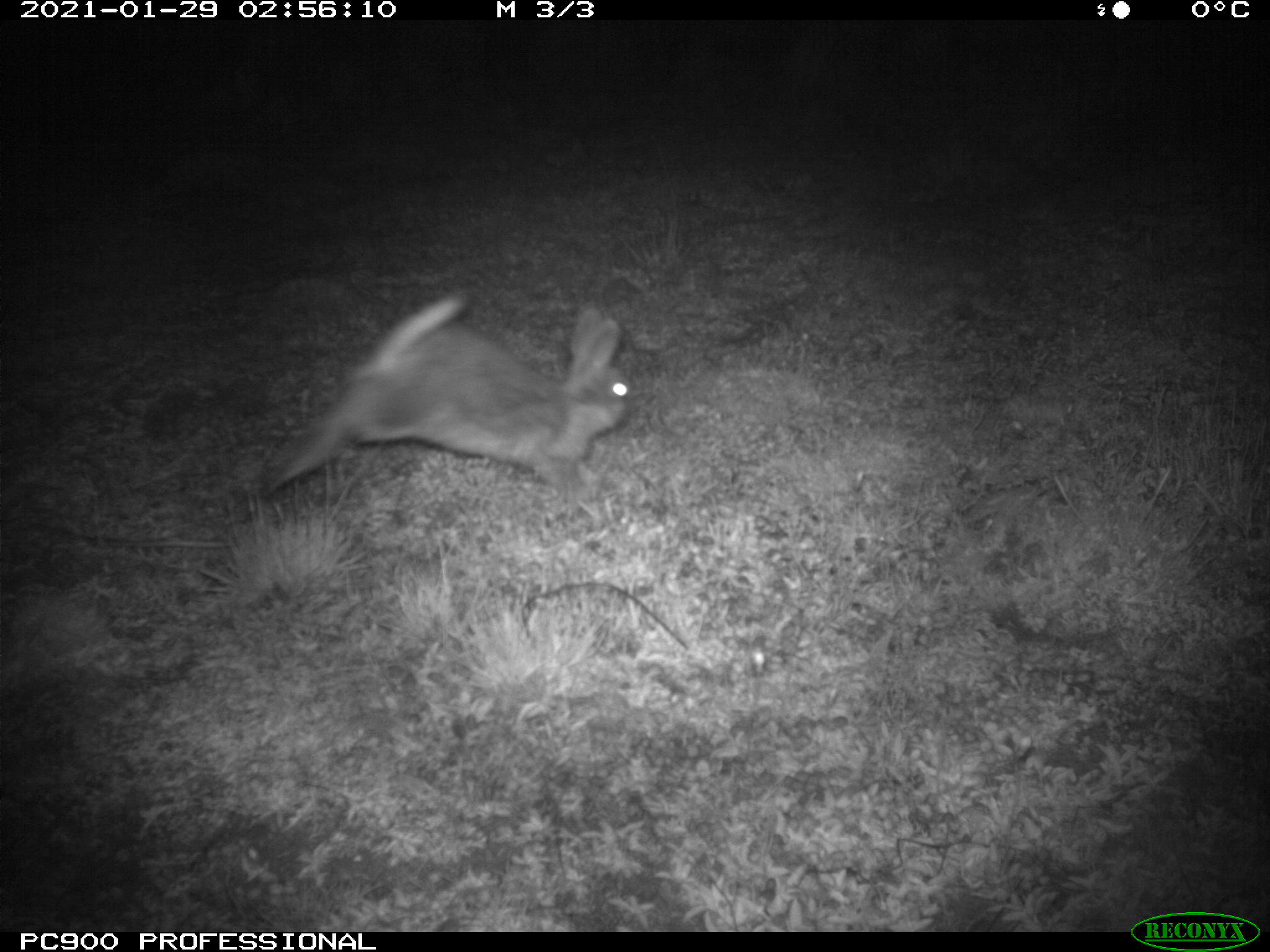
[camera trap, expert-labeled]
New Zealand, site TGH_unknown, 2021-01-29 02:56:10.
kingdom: Animalia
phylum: Chordata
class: Mammalia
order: Lagomorpha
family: Leporidae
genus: Oryctolagus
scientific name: Oryctolagus cuniculus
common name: european rabbit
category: rabbit